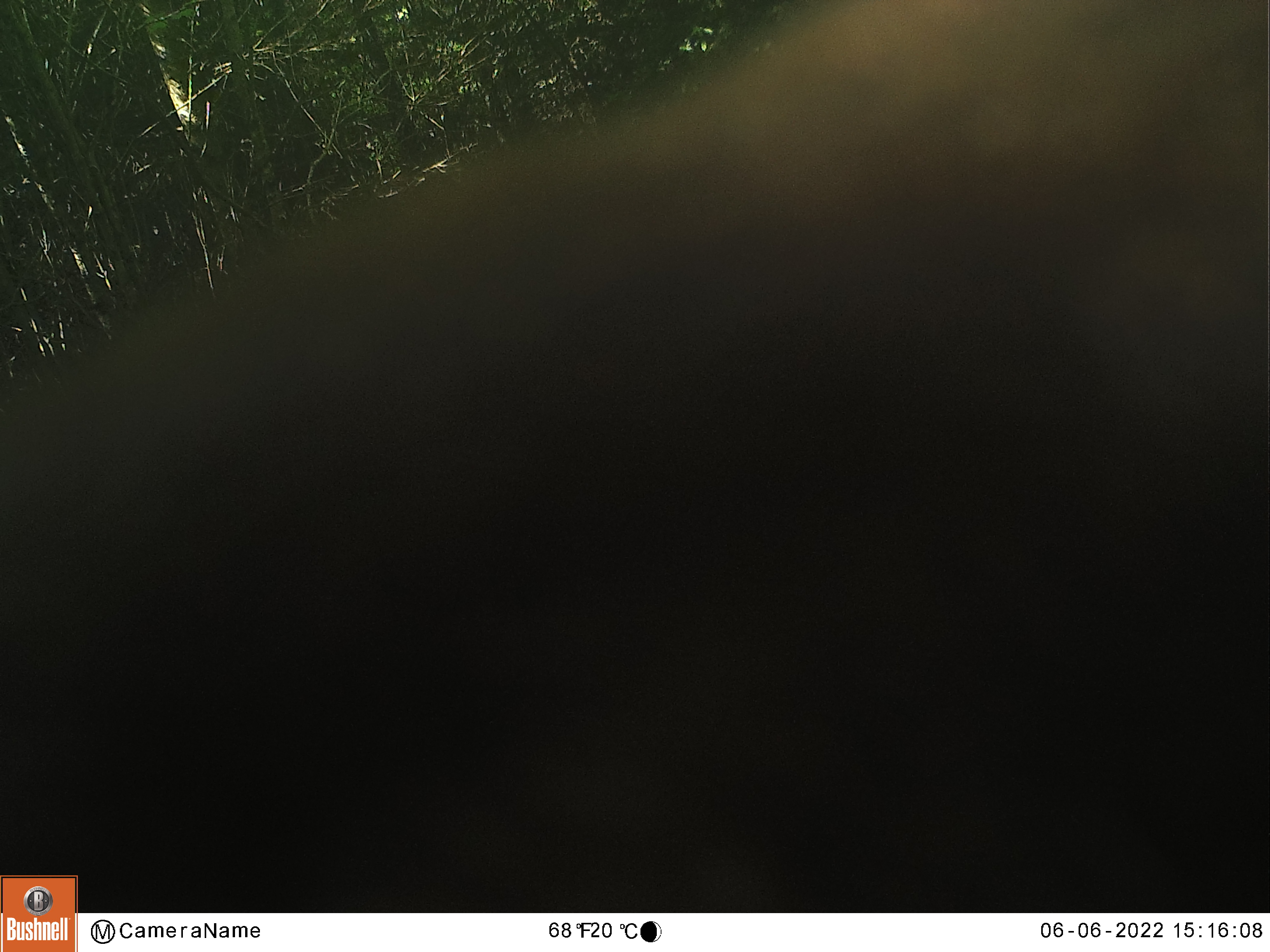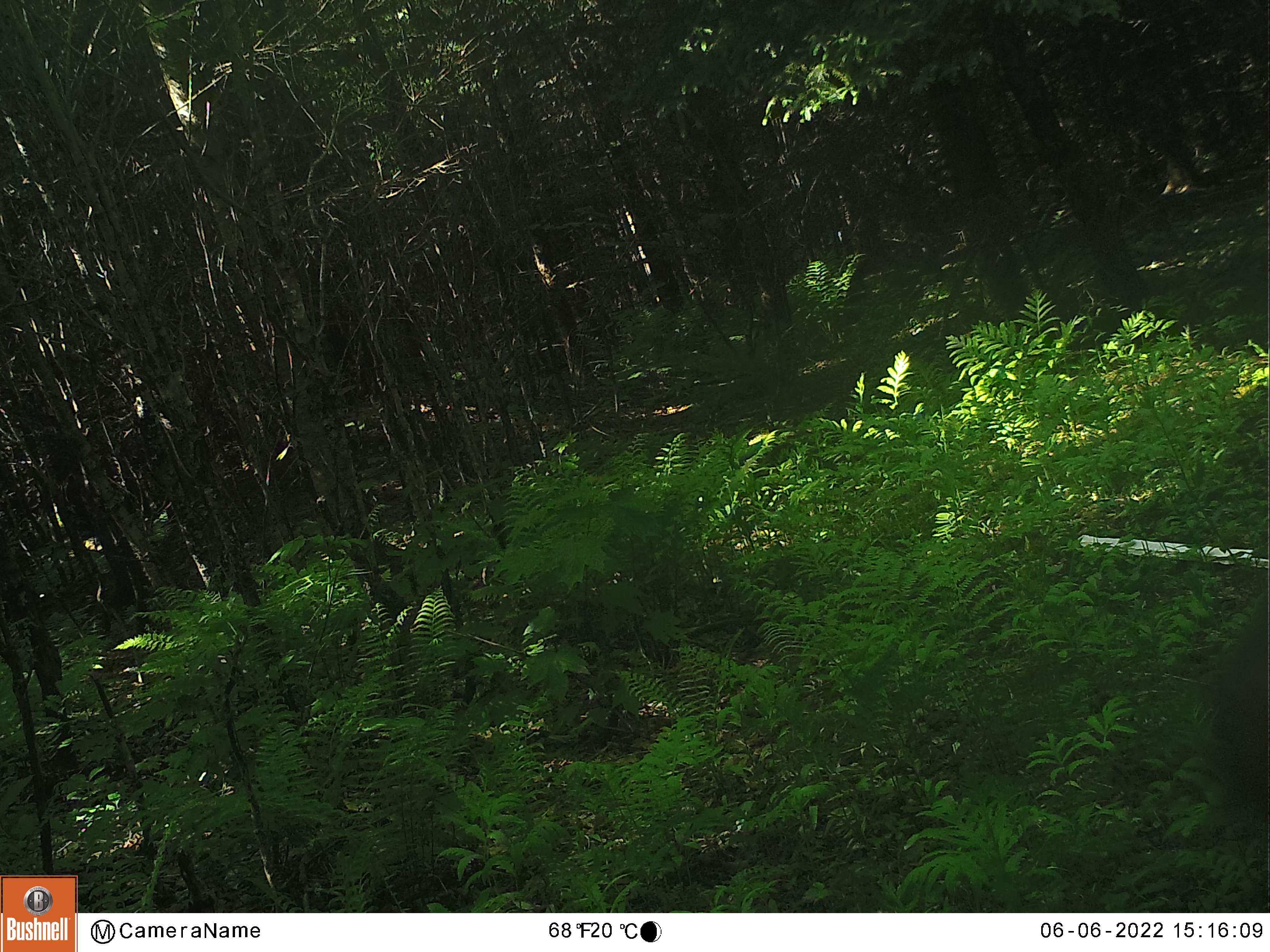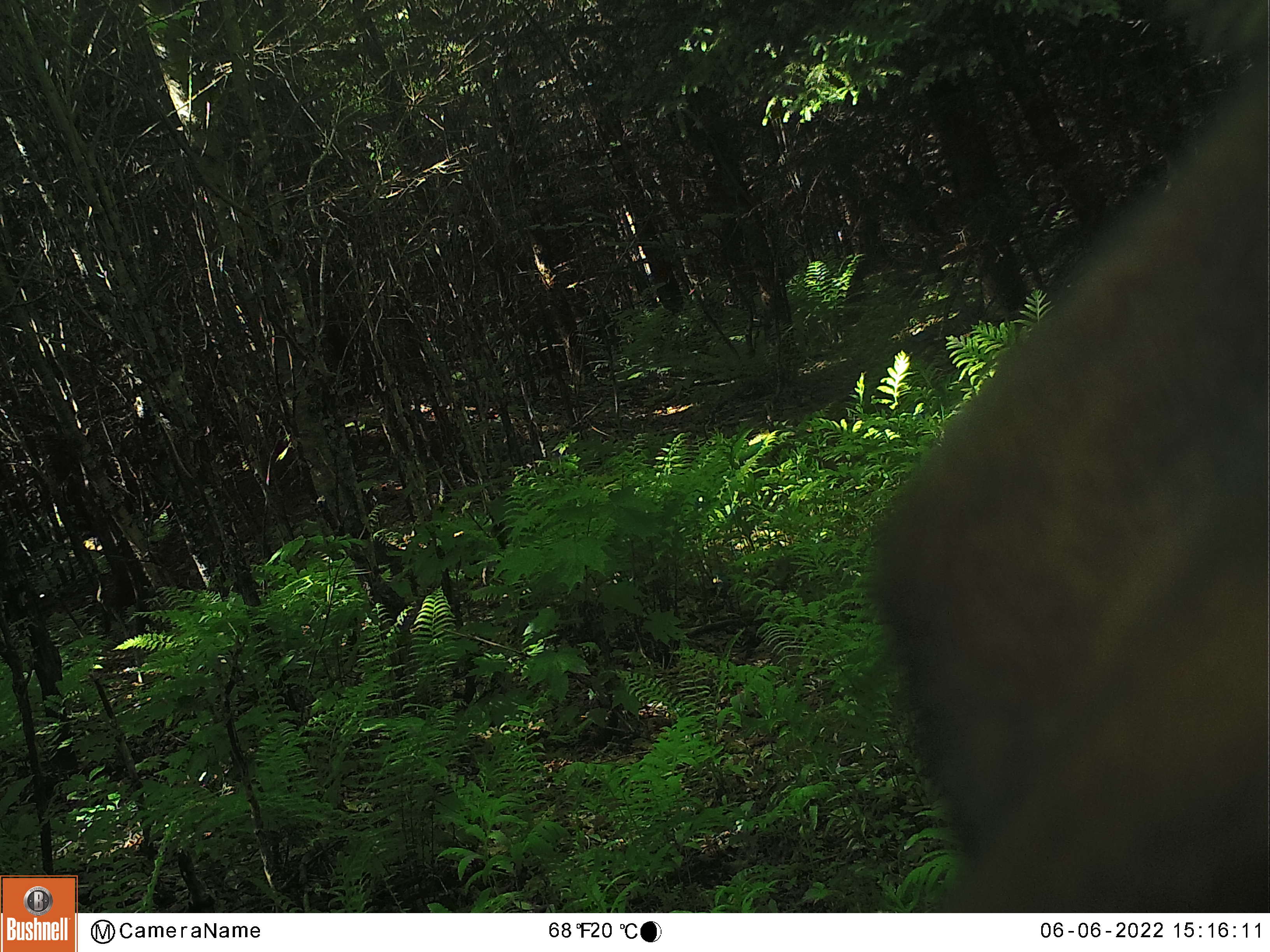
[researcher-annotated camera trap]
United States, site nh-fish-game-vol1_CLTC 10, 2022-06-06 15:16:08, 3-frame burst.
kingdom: Animalia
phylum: Chordata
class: Mammalia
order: Artiodactyla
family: Cervidae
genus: Alces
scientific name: Alces alces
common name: moose